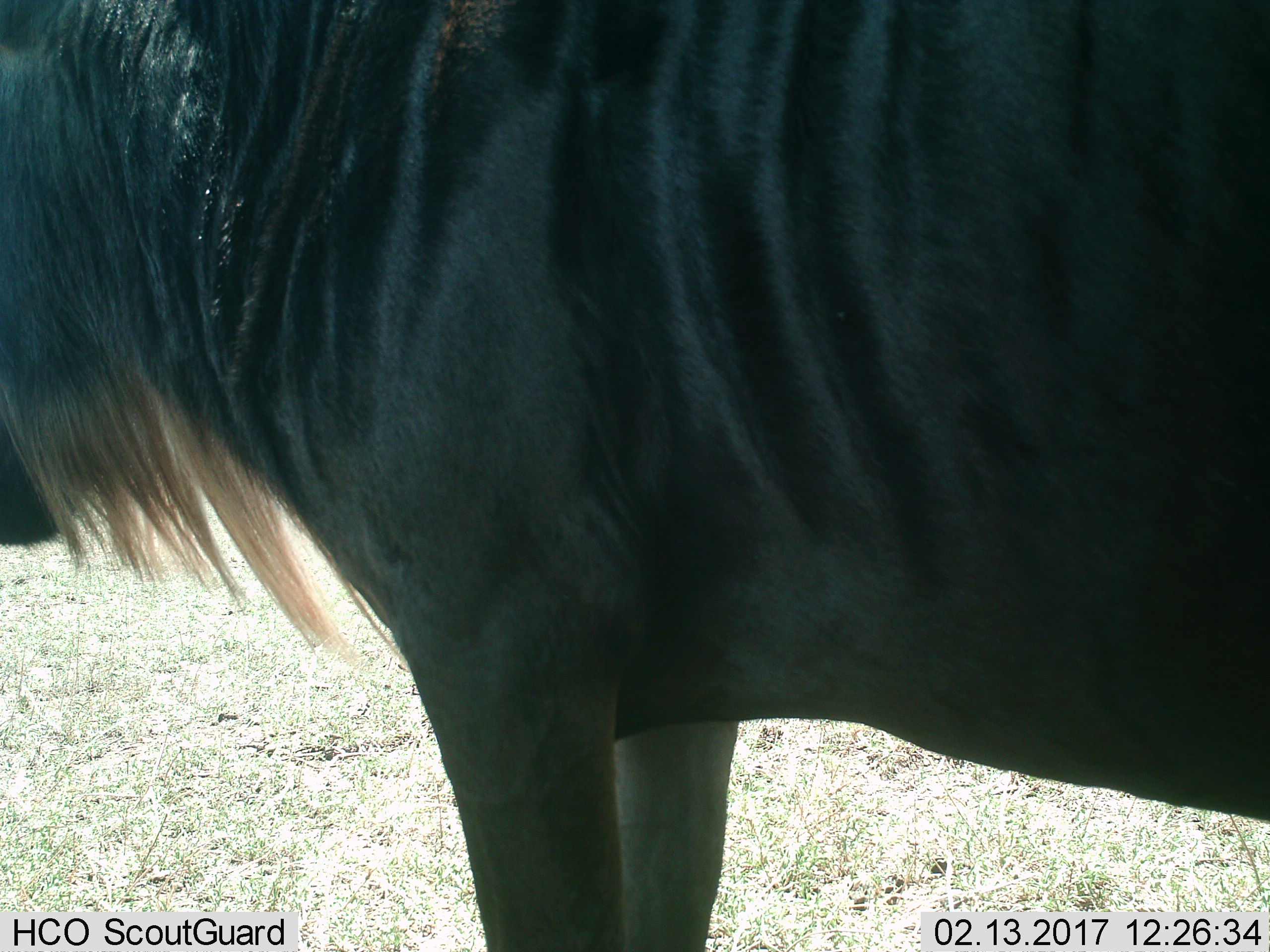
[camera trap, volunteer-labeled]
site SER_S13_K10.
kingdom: Animalia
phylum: Chordata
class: Mammalia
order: Artiodactyla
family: Bovidae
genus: Connochaetes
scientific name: Connochaetes taurinus taurinus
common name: blue wildebeest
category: wildebeestblue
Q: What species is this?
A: Wildebeestblue (blue wildebeest) (Connochaetes taurinus taurinus).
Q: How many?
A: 1.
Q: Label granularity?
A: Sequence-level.